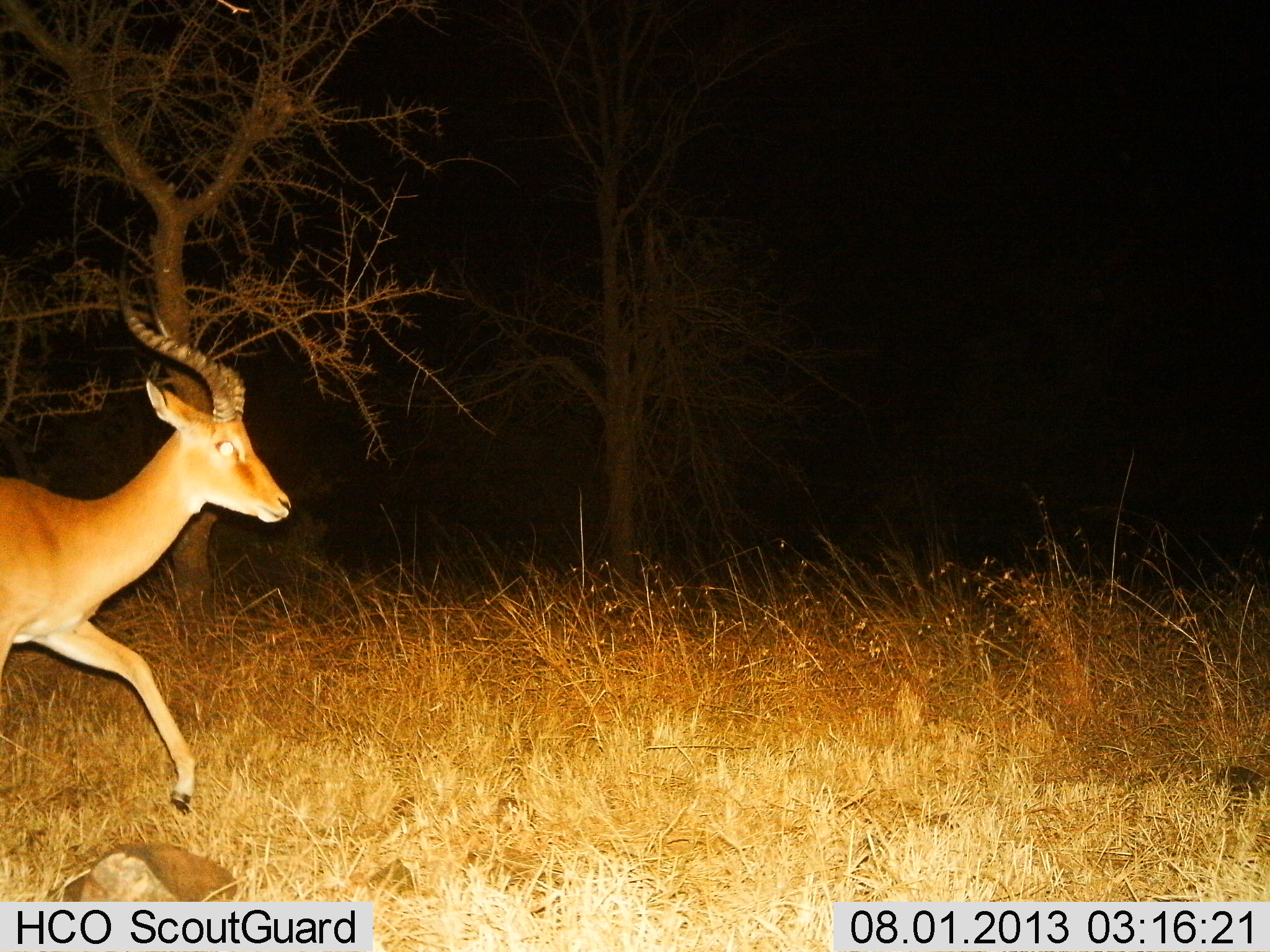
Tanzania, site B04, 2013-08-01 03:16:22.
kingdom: Animalia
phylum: Chordata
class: Mammalia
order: Artiodactyla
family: Bovidae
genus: Aepyceros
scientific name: Aepyceros melampus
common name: impala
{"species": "impala (Aepyceros melampus)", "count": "1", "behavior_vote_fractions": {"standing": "0%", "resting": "0%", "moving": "100%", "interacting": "0%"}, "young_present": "0%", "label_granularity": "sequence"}